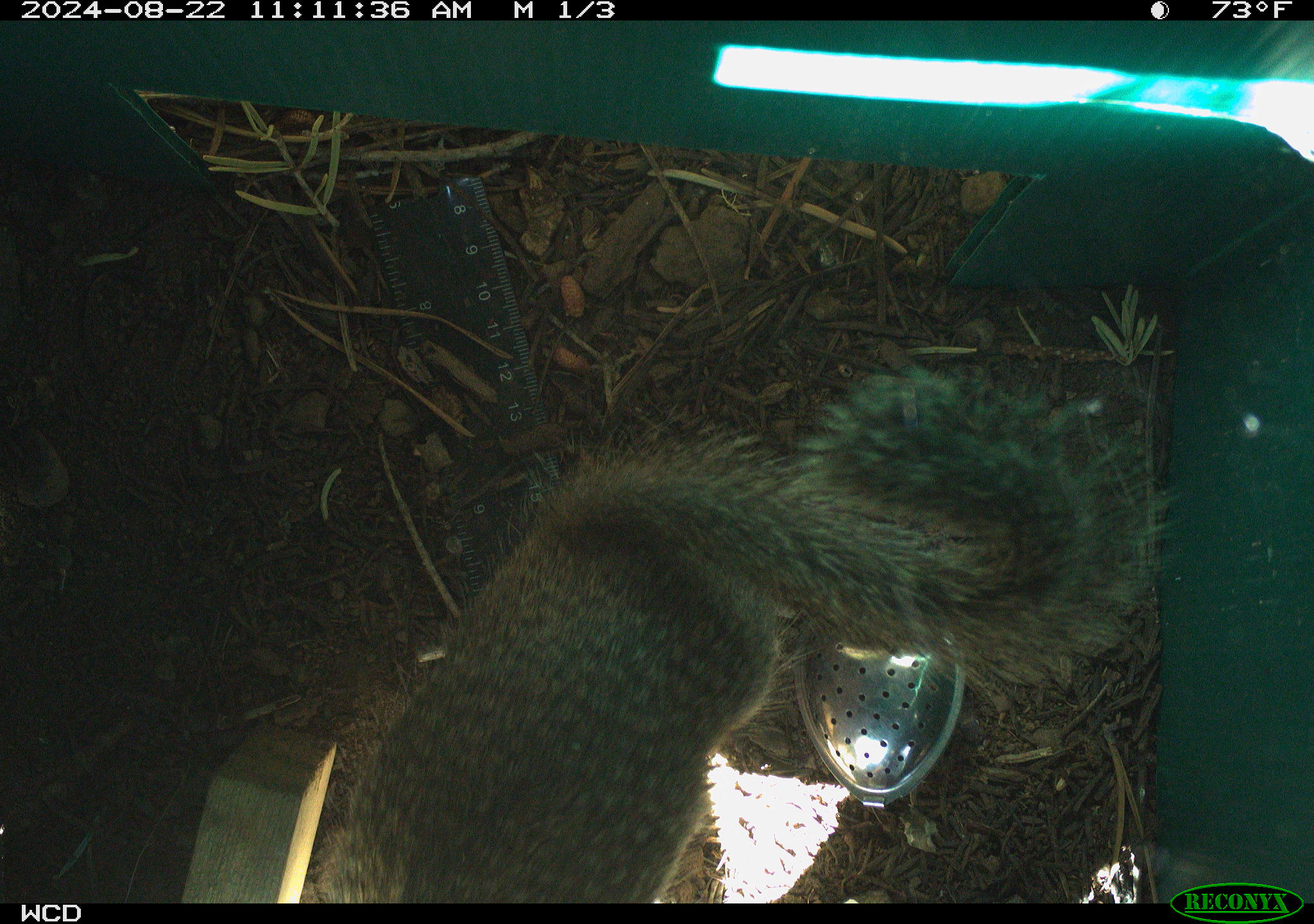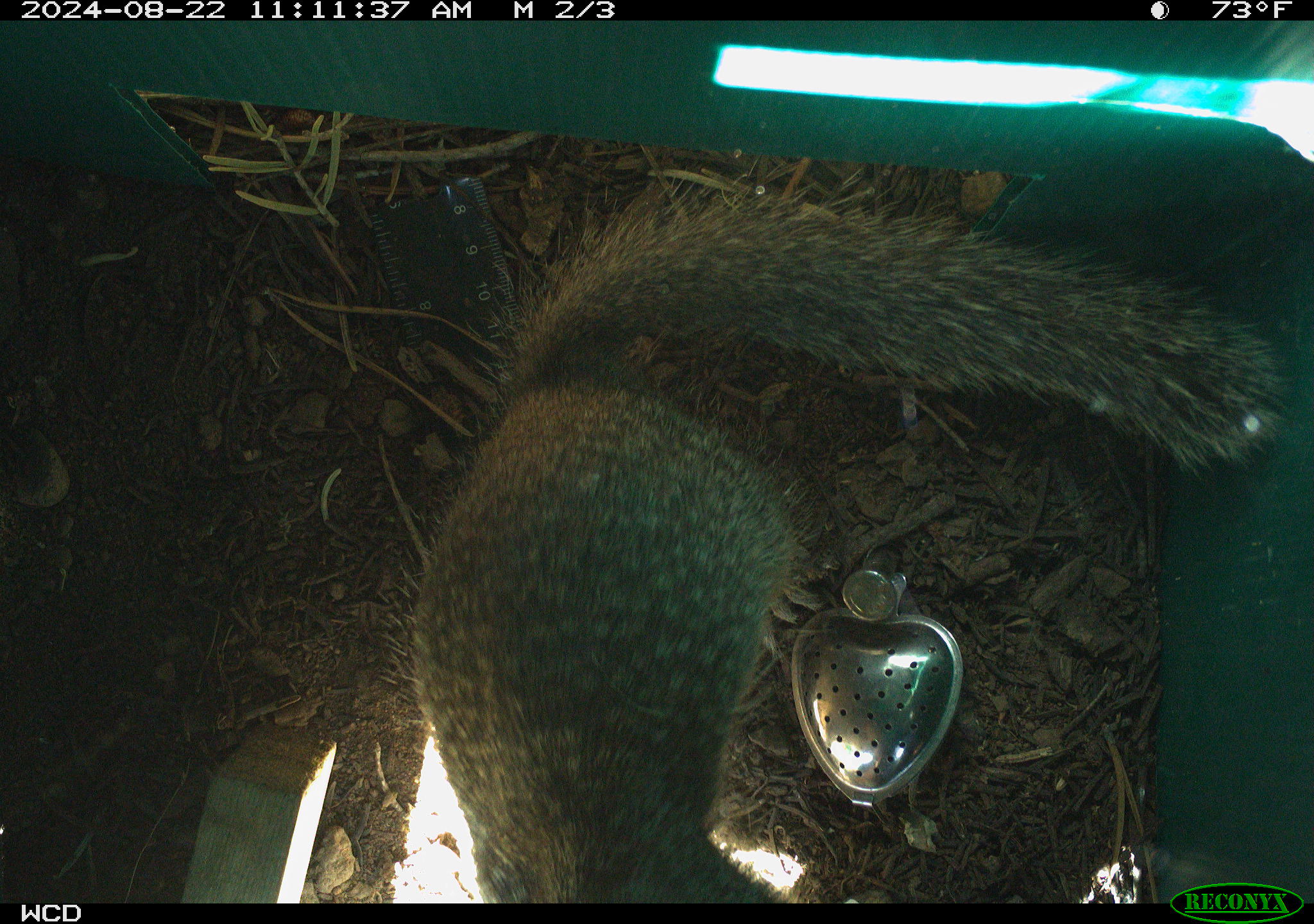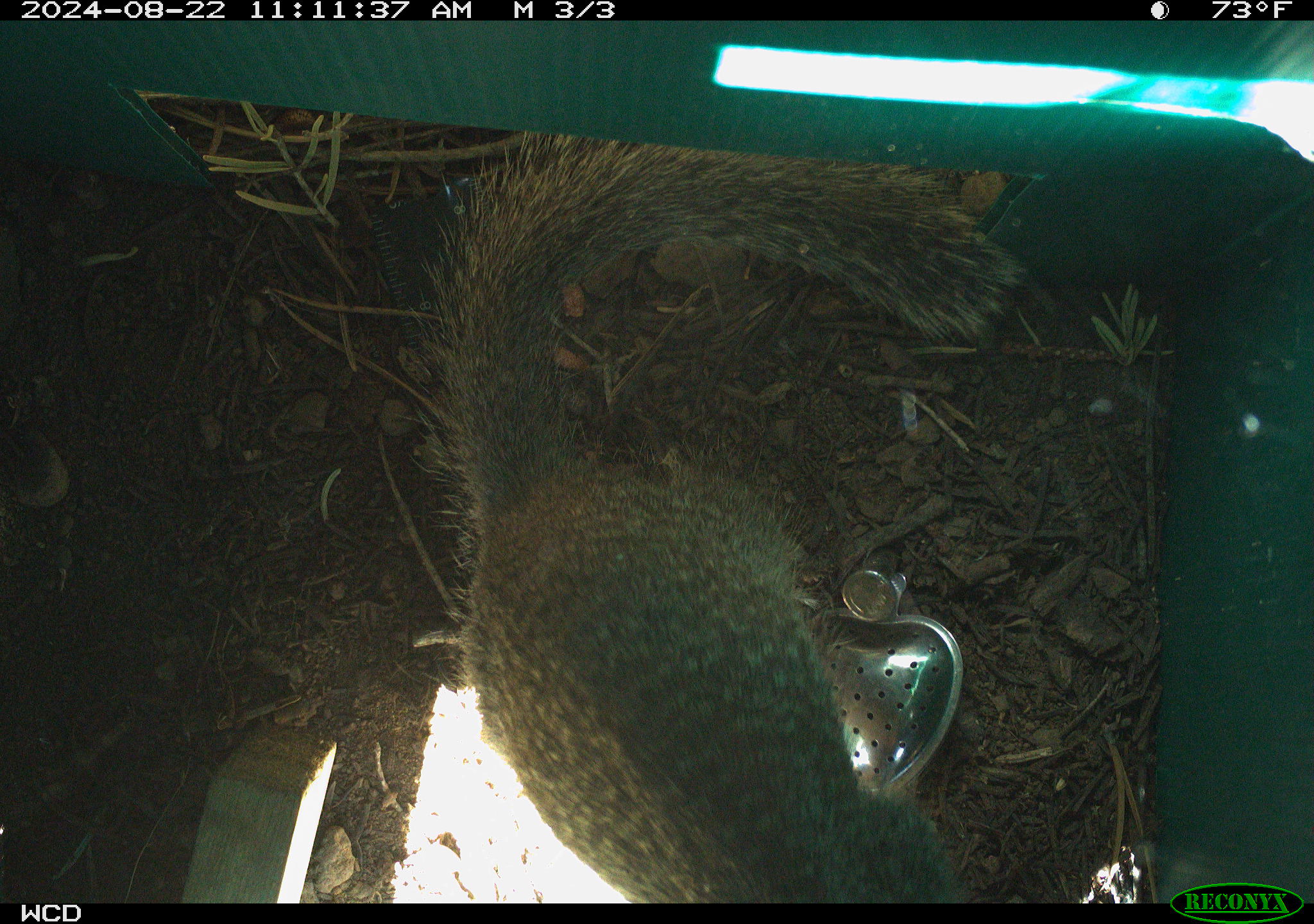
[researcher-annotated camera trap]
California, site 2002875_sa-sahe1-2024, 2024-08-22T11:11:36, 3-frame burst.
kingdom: Animalia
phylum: Chordata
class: Mammalia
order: Rodentia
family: Sciuridae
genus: Otospermophilus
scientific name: Otospermophilus beecheyi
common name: california ground squirrel